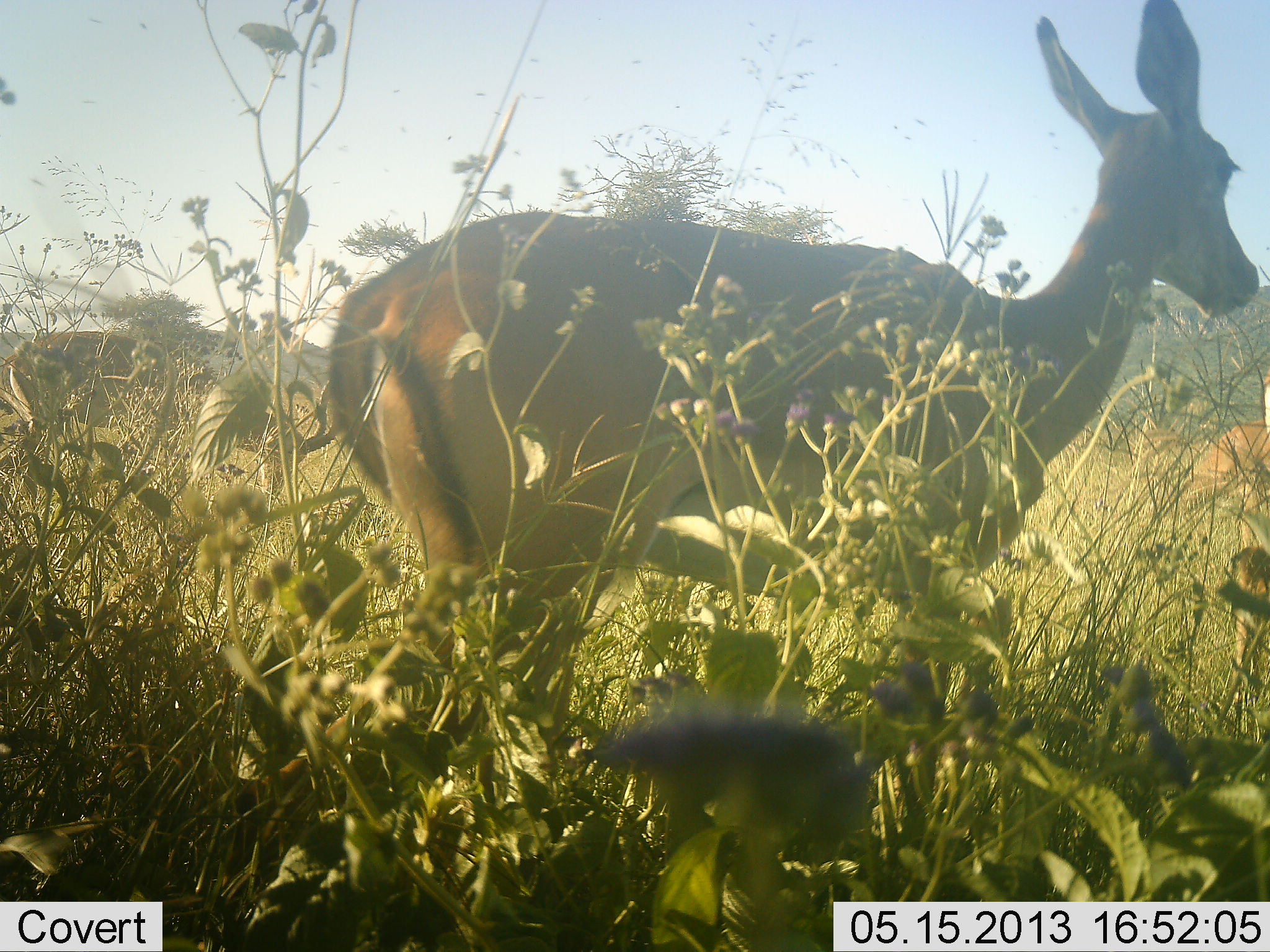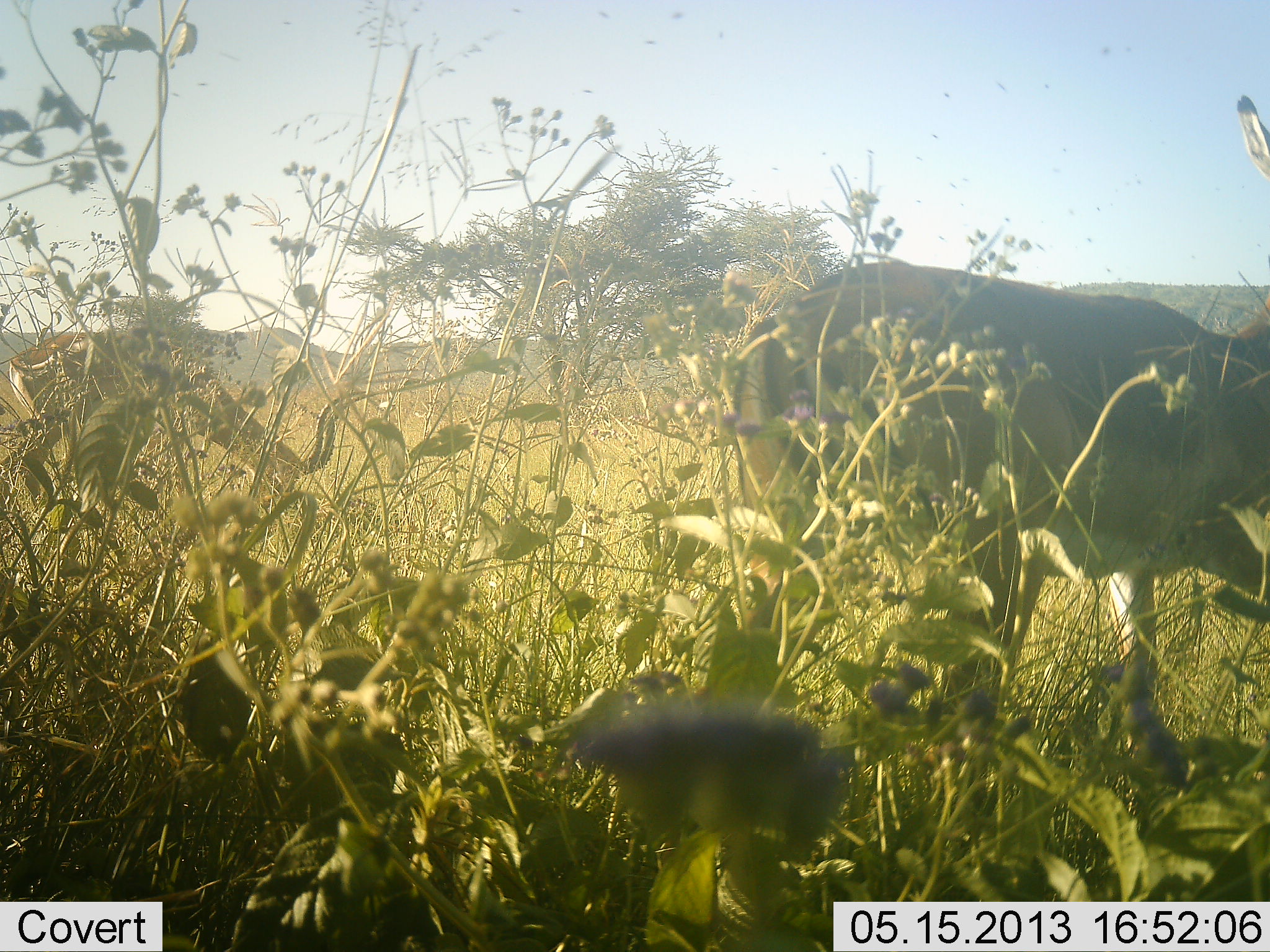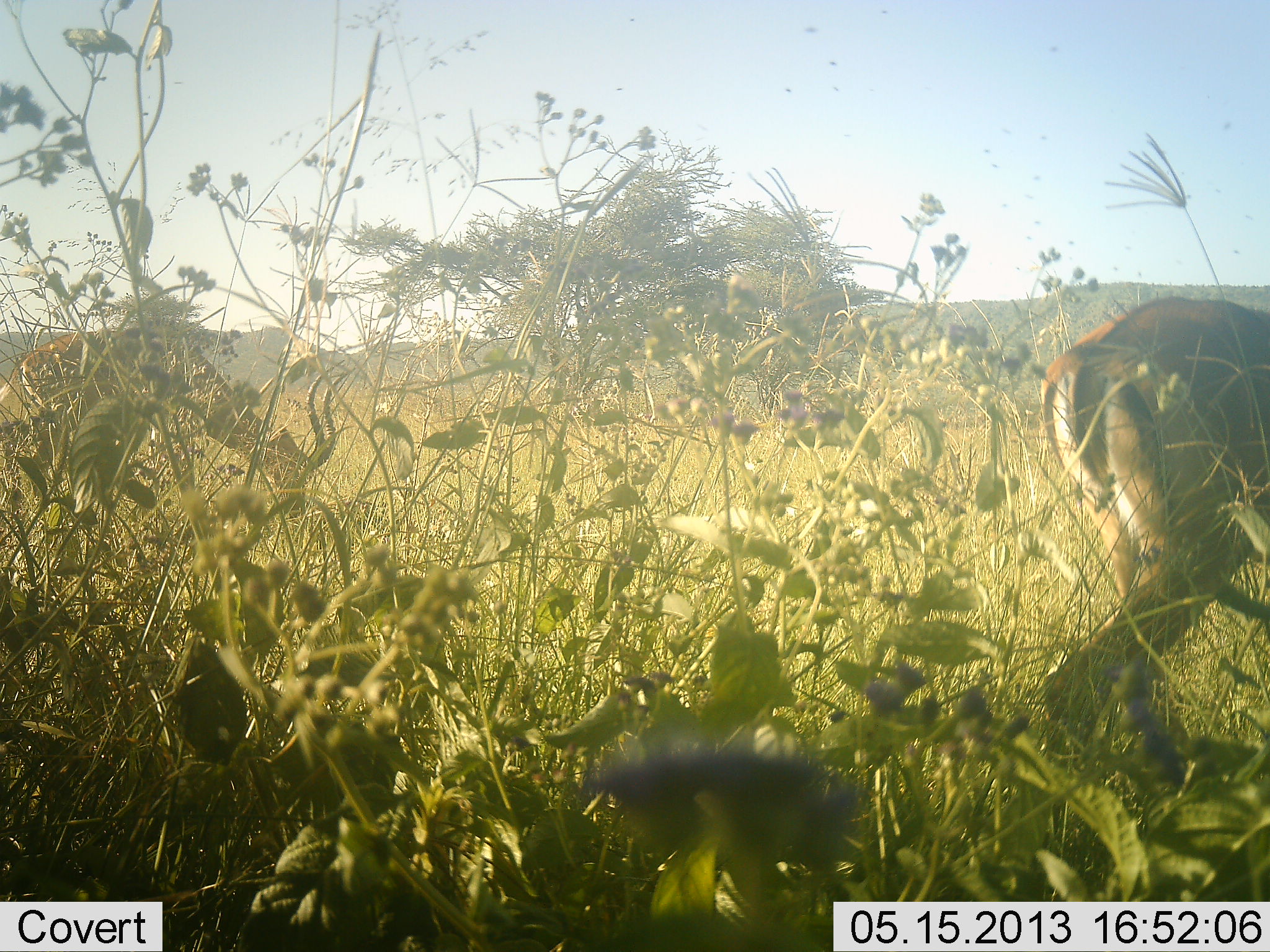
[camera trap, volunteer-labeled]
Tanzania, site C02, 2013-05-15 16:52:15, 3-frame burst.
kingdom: Animalia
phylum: Chordata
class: Mammalia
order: Artiodactyla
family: Bovidae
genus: Aepyceros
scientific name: Aepyceros melampus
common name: impala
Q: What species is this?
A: Impala (Aepyceros melampus).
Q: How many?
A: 1.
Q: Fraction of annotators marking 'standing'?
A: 14%.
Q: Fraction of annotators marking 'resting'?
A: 0%.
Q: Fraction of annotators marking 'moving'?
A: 100%.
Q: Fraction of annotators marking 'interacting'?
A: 0%.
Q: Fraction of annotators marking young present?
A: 0%.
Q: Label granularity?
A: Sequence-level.